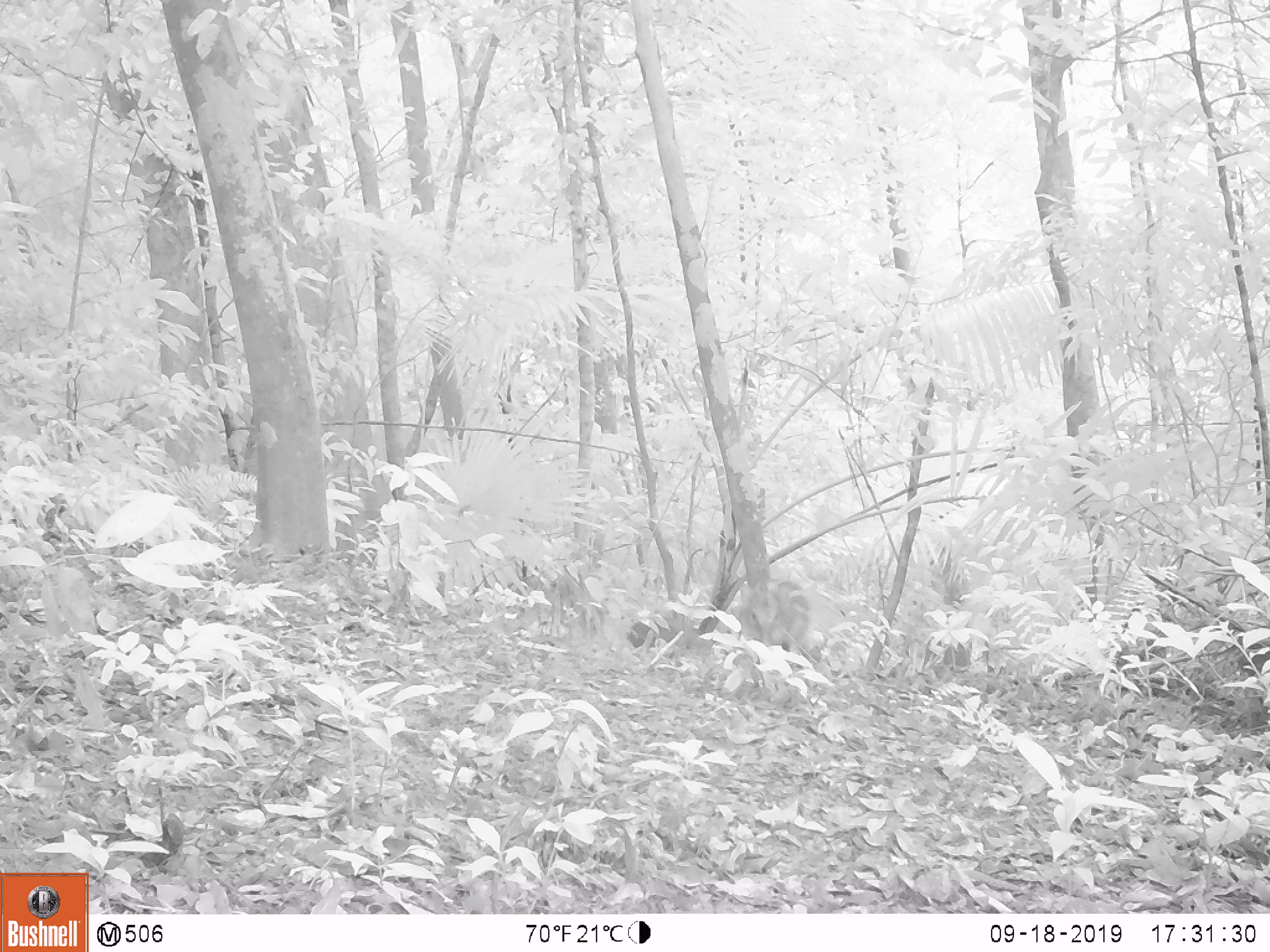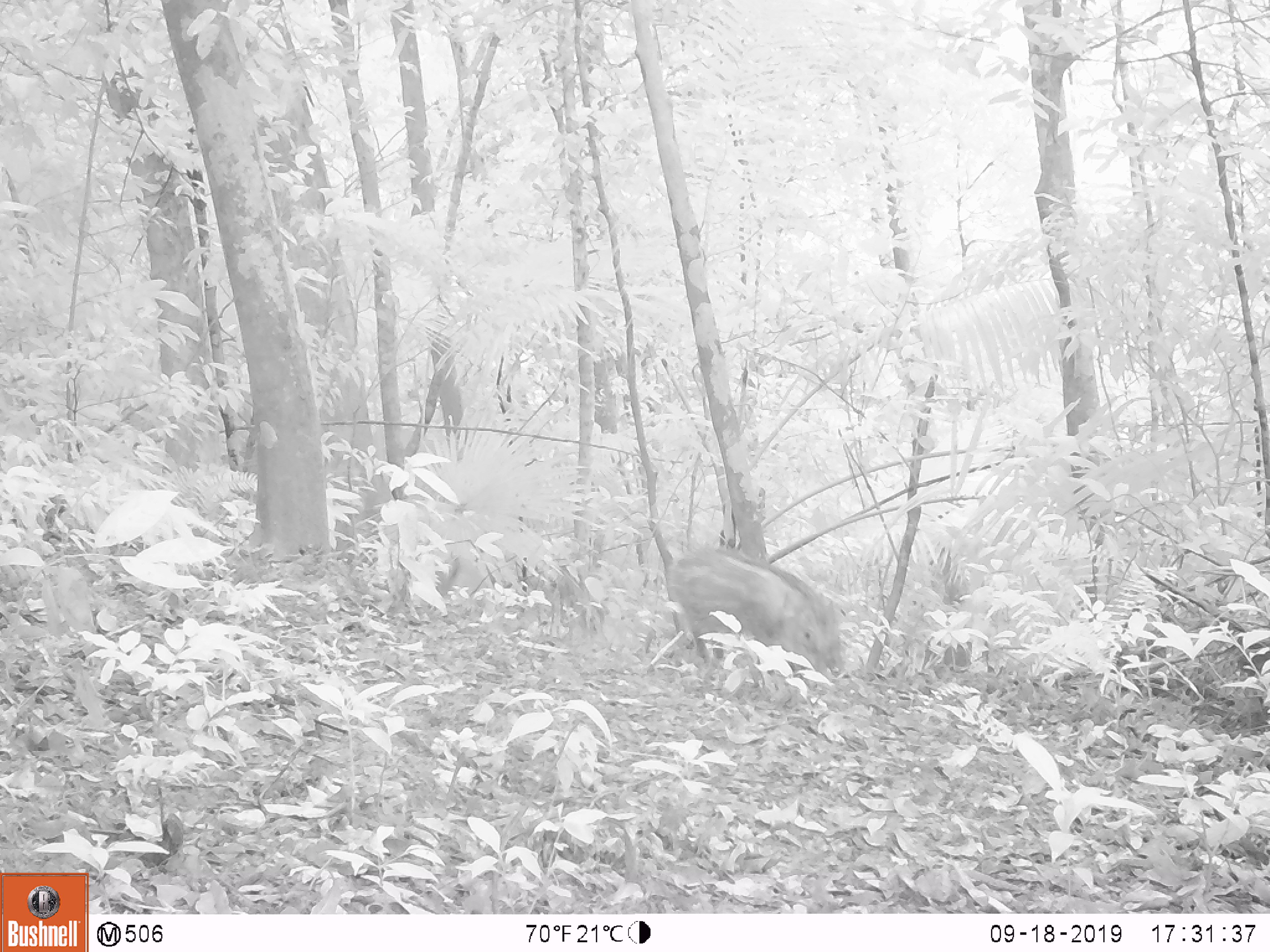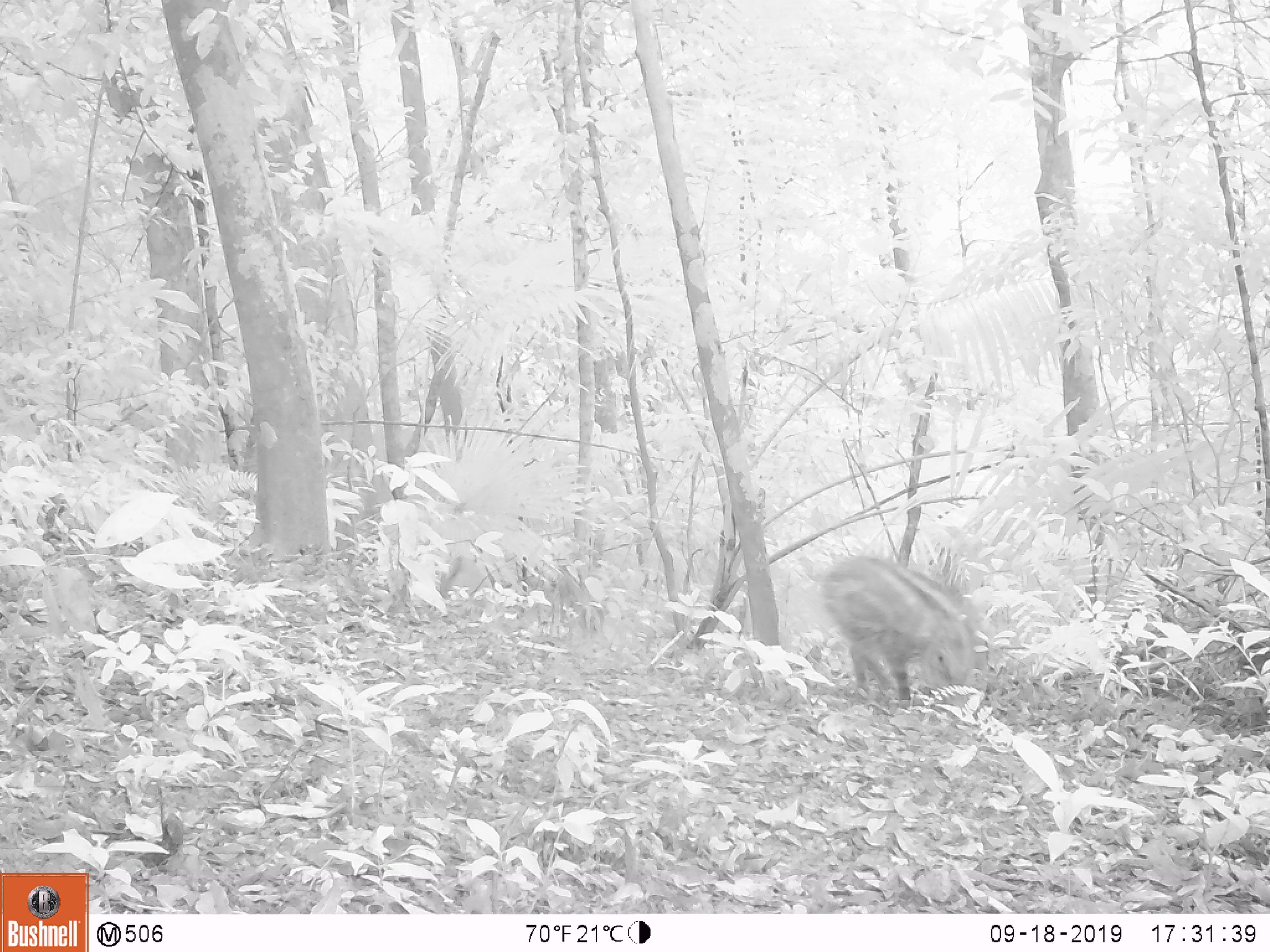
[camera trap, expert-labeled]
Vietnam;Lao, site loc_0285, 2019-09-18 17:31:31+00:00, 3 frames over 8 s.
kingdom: Animalia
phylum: Chordata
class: Mammalia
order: Artiodactyla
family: Suidae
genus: Sus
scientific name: Sus scrofa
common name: eurasian wild pig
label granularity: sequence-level